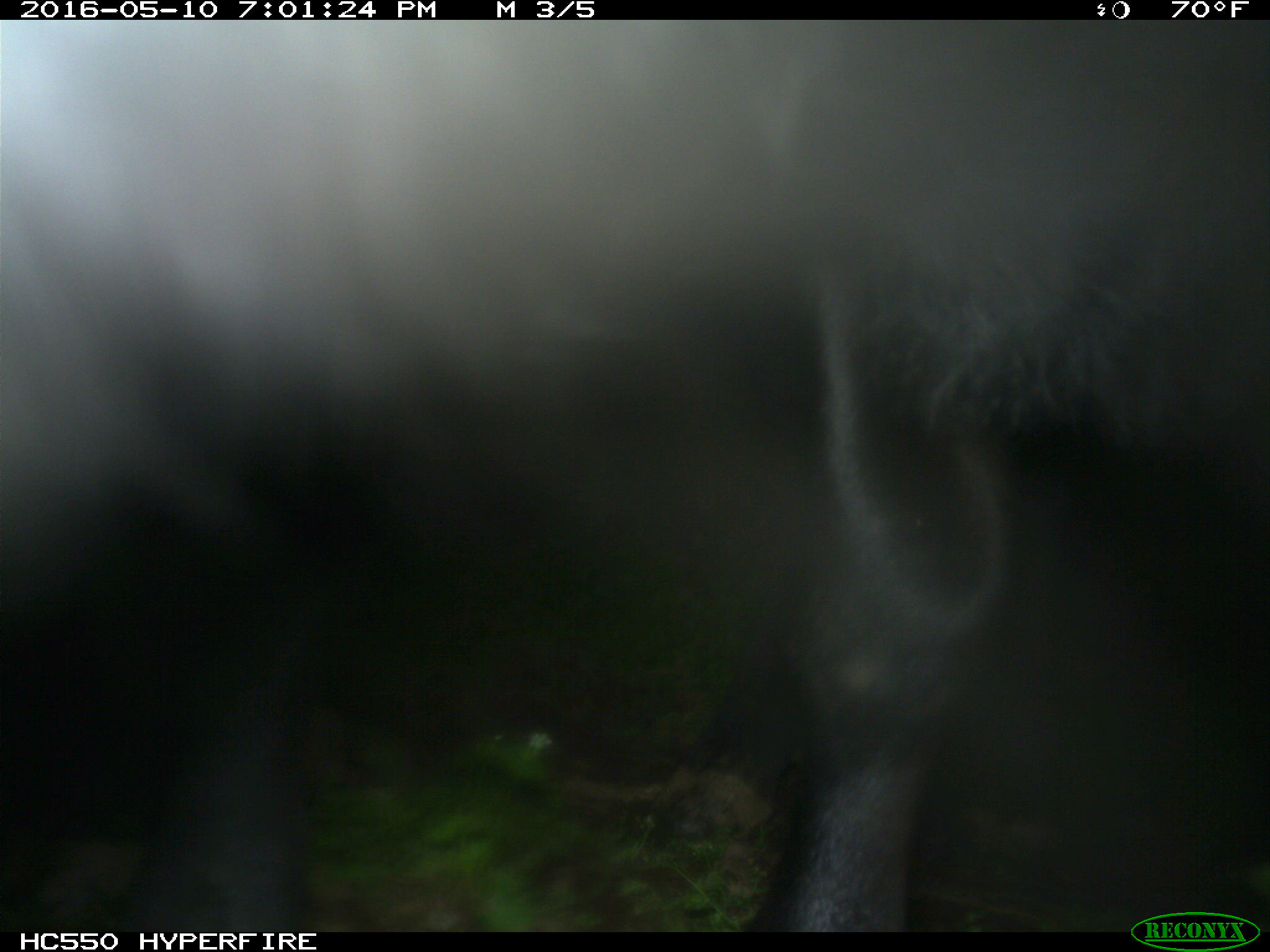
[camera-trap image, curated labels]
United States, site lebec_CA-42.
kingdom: Animalia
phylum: Chordata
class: Mammalia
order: Artiodactyla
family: Bovidae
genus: Bos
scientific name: Bos taurus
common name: domestic cow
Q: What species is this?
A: Bos taurus (domestic cow).